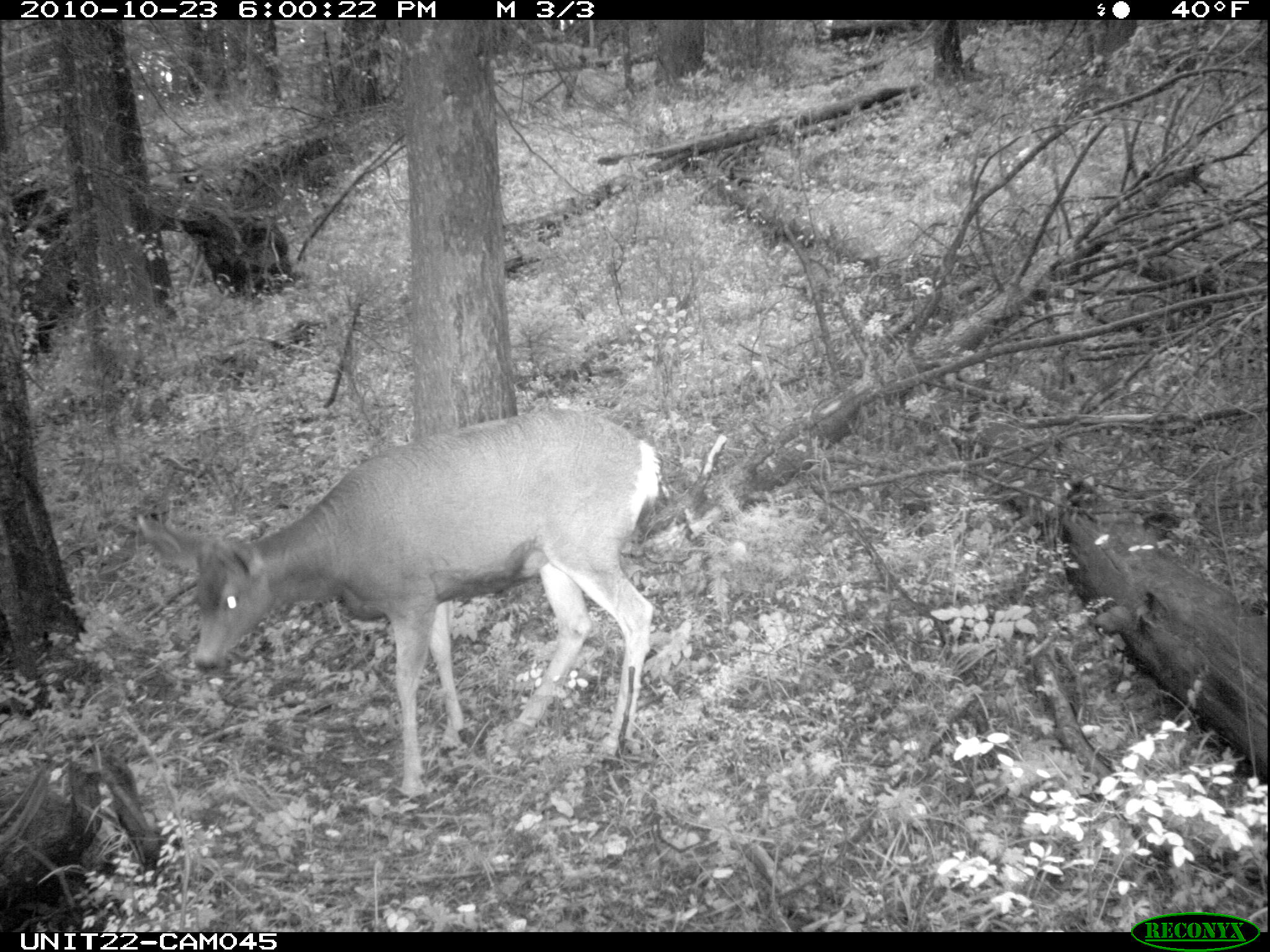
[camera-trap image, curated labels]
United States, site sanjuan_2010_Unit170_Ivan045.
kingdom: Animalia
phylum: Chordata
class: Mammalia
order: Artiodactyla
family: Cervidae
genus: Odocoileus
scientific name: Odocoileus hemionus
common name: mule deer